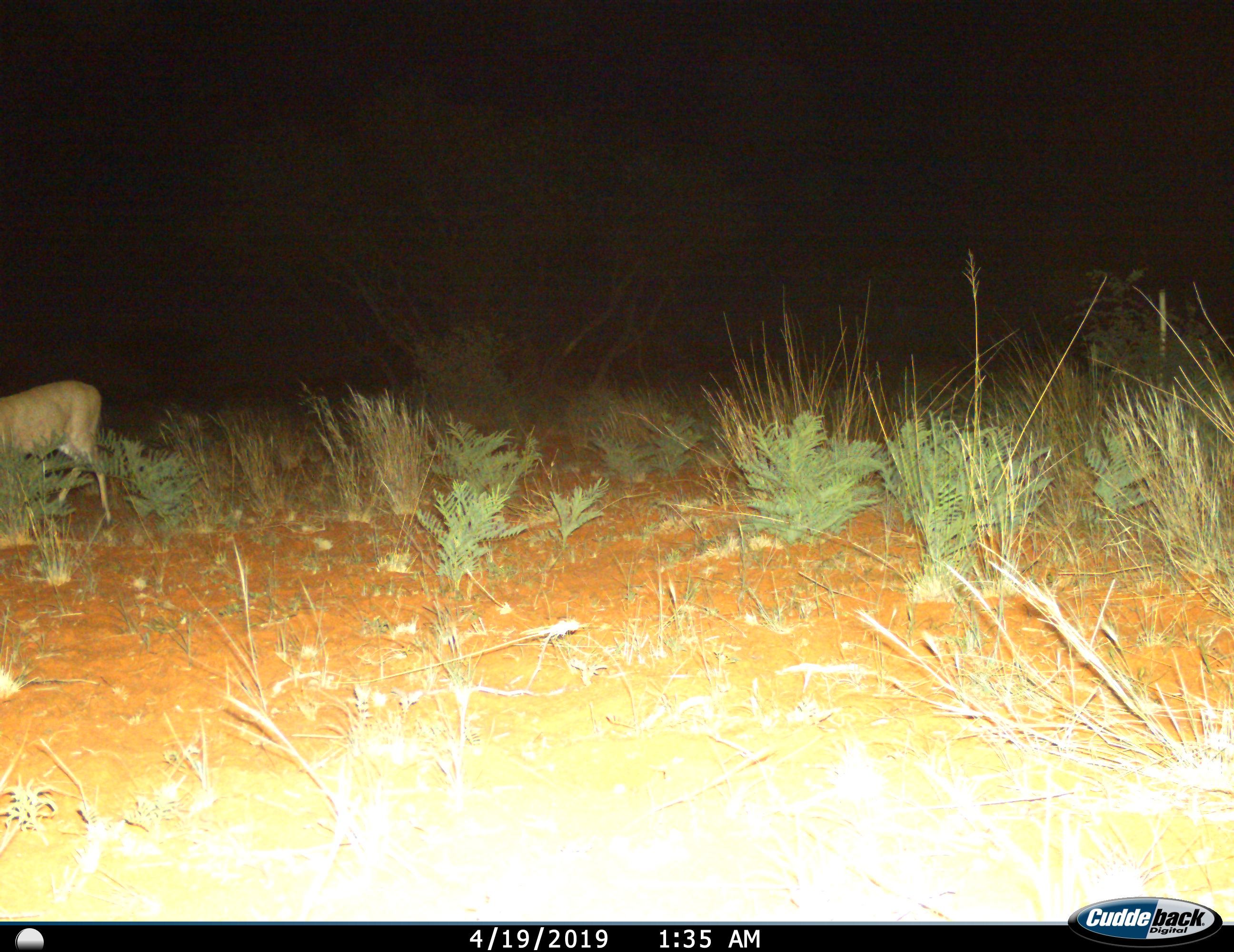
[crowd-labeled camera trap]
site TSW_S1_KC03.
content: unidentified animal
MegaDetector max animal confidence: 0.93